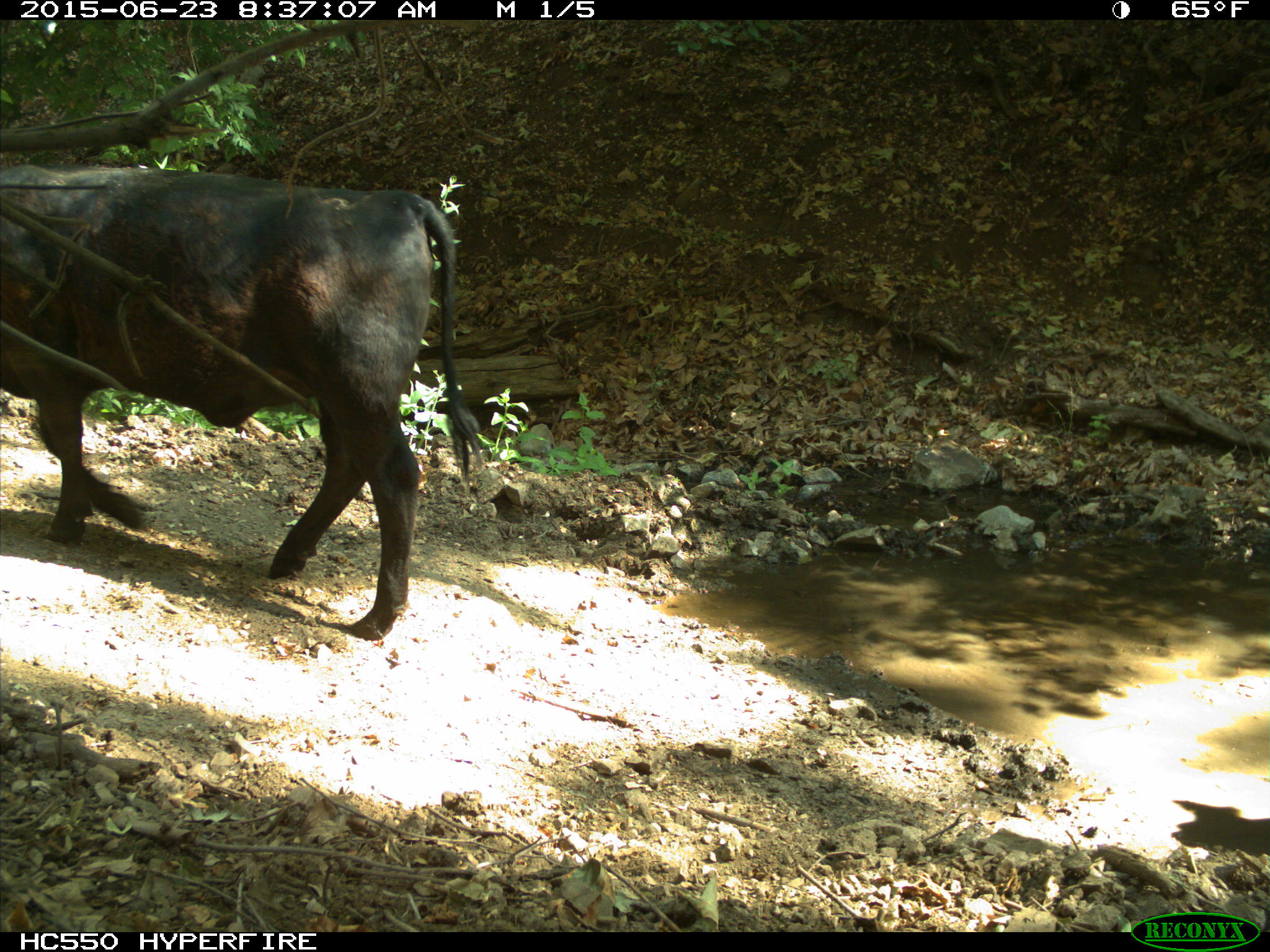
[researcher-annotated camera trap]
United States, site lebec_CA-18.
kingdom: Animalia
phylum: Chordata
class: Mammalia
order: Artiodactyla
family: Bovidae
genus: Bos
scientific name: Bos taurus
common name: domestic cow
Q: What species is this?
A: Bos taurus (domestic cow).